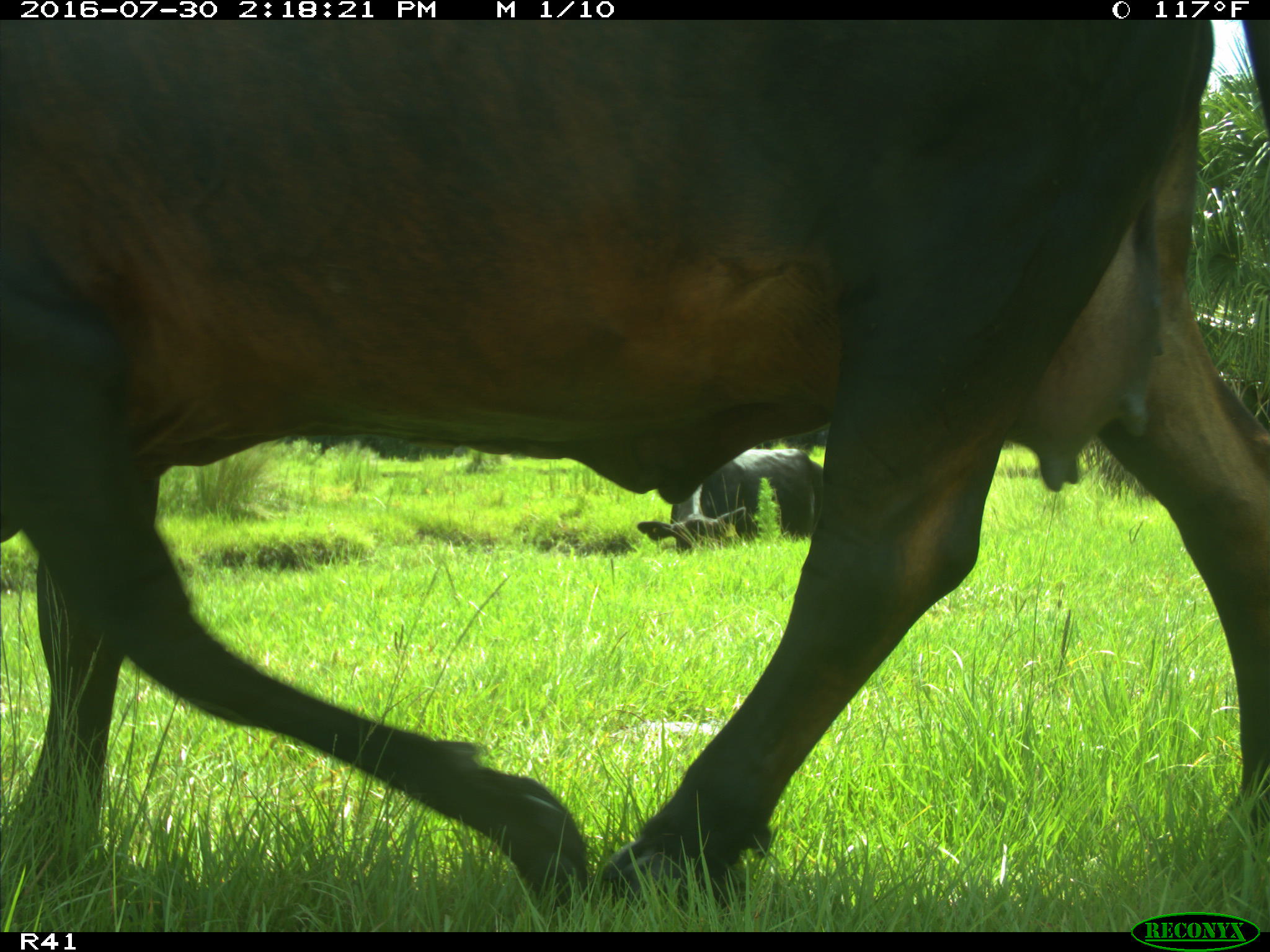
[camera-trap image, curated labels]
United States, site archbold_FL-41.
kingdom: Animalia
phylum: Chordata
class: Mammalia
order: Artiodactyla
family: Bovidae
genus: Bos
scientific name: Bos taurus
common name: domestic cow